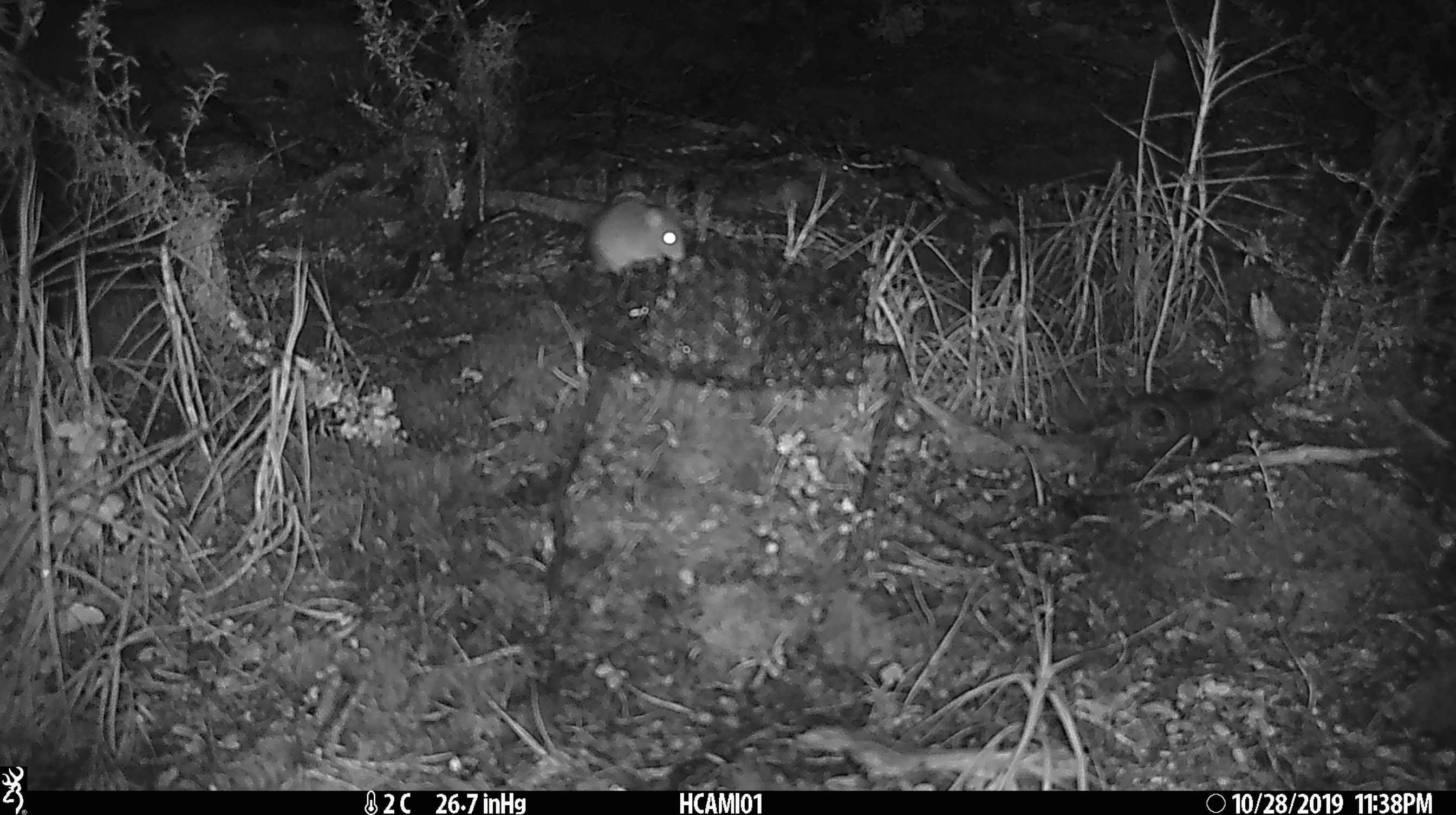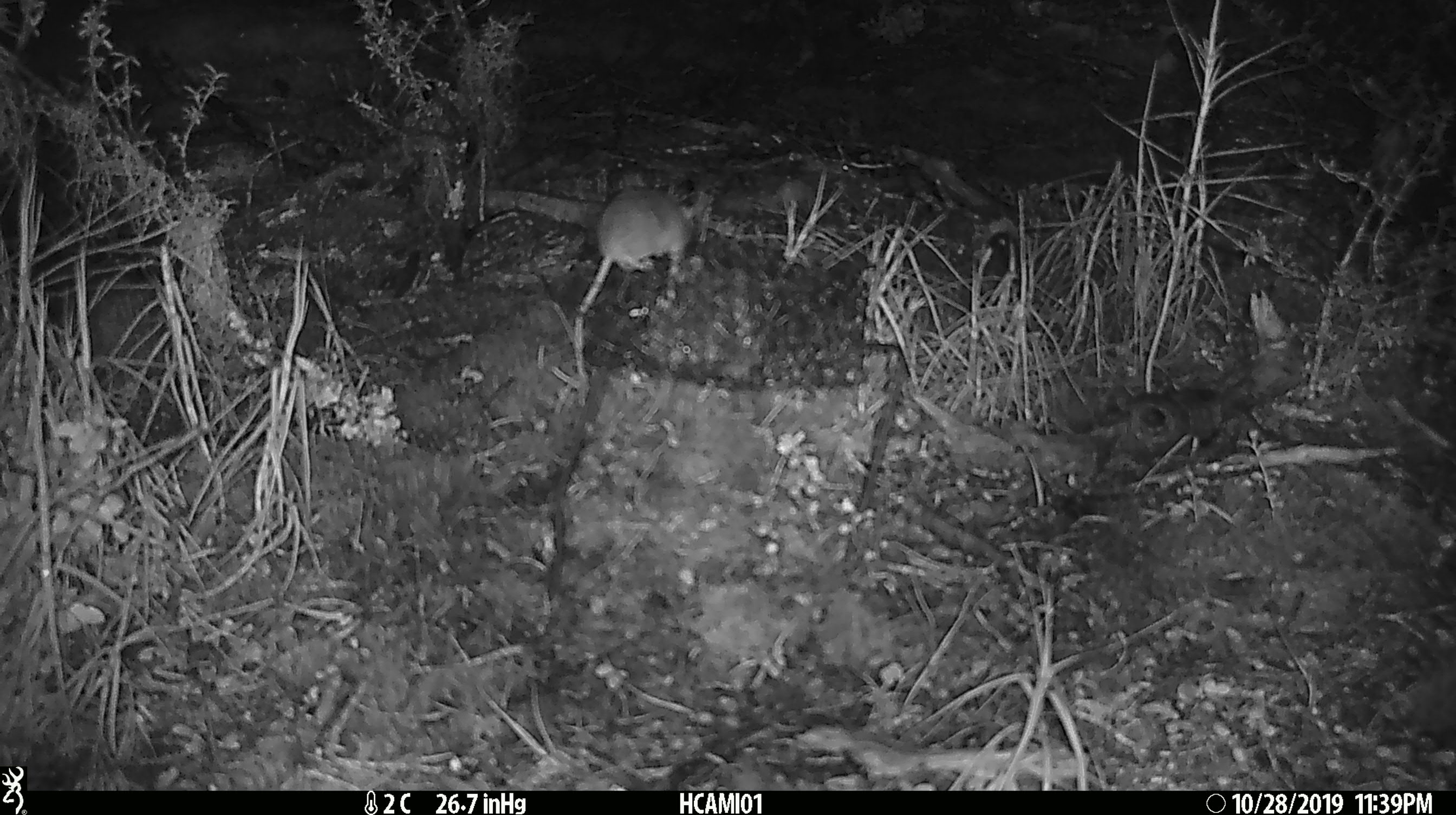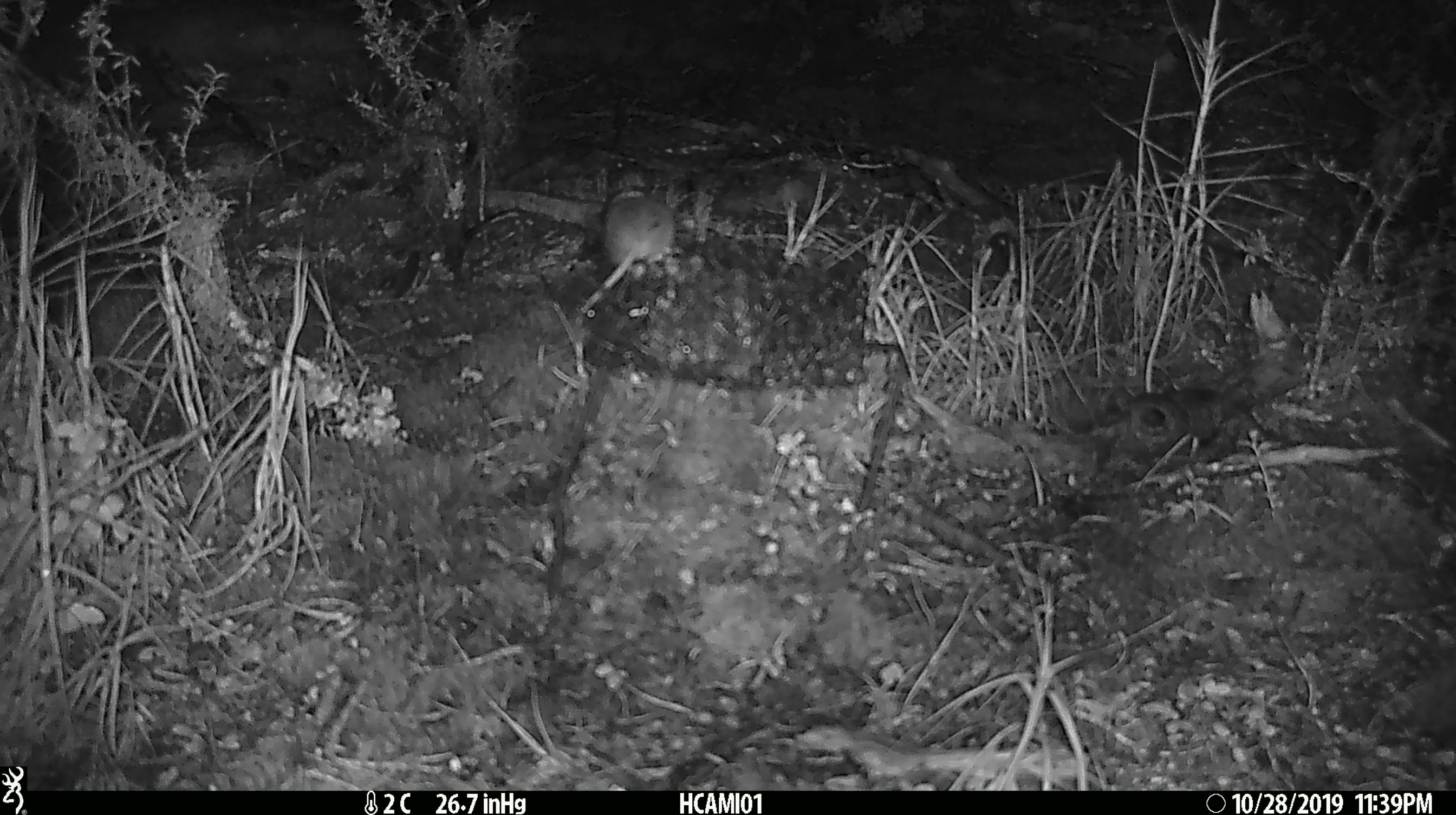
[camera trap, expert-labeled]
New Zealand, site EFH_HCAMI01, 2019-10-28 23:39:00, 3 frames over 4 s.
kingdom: Animalia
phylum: Chordata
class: Mammalia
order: Rodentia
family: Muridae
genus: Mus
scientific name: Mus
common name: mouse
Mouse (Mus).